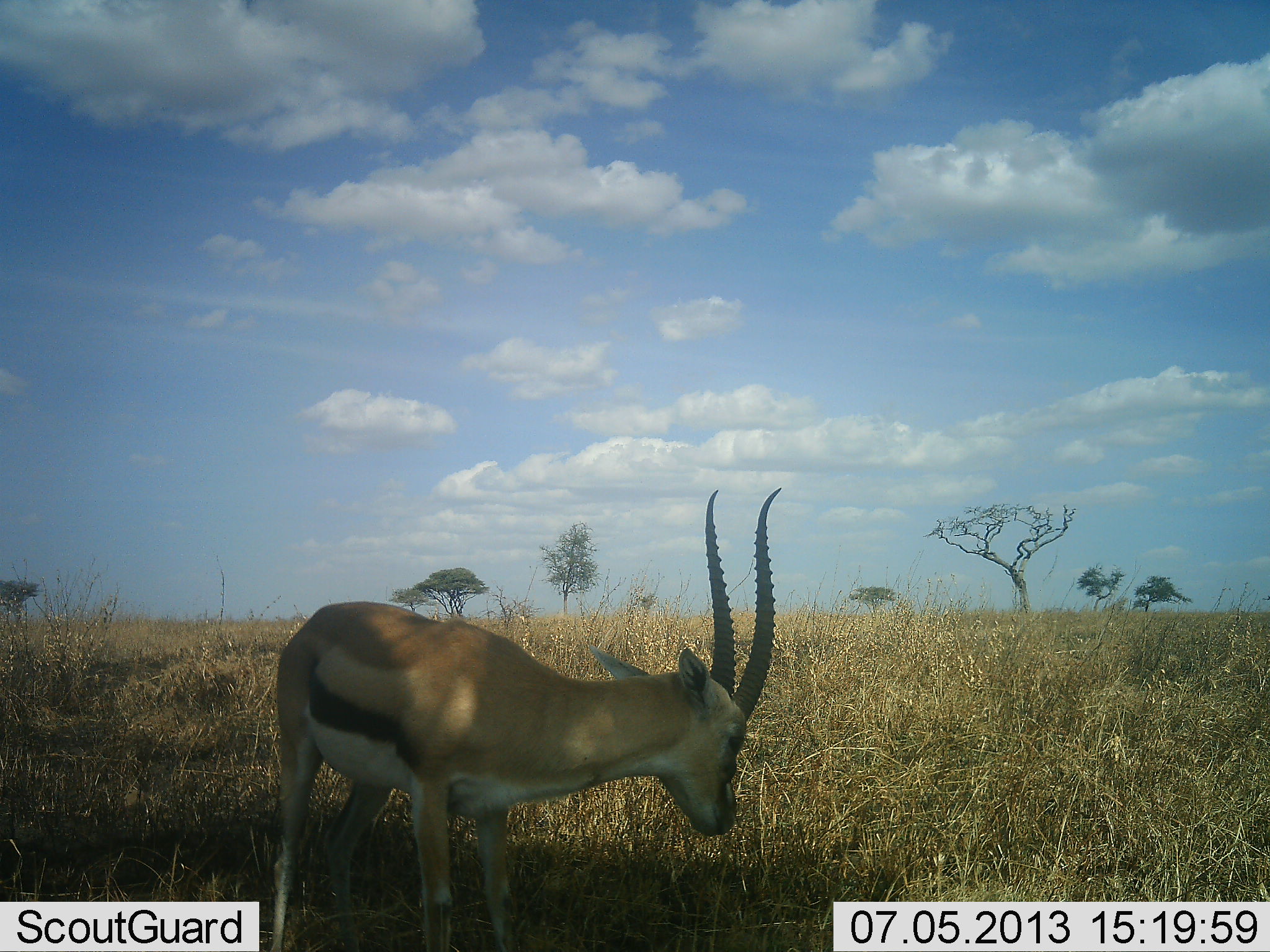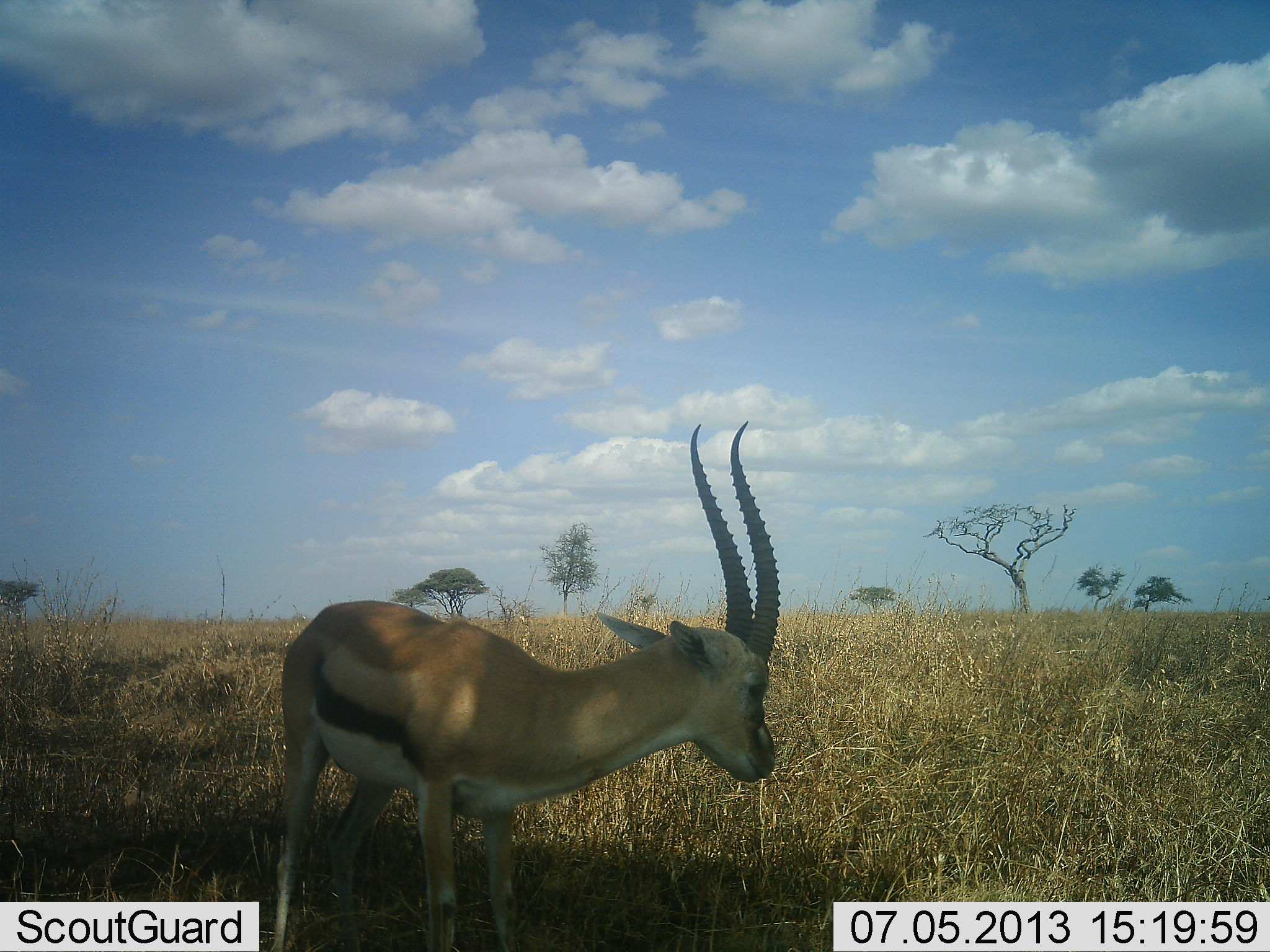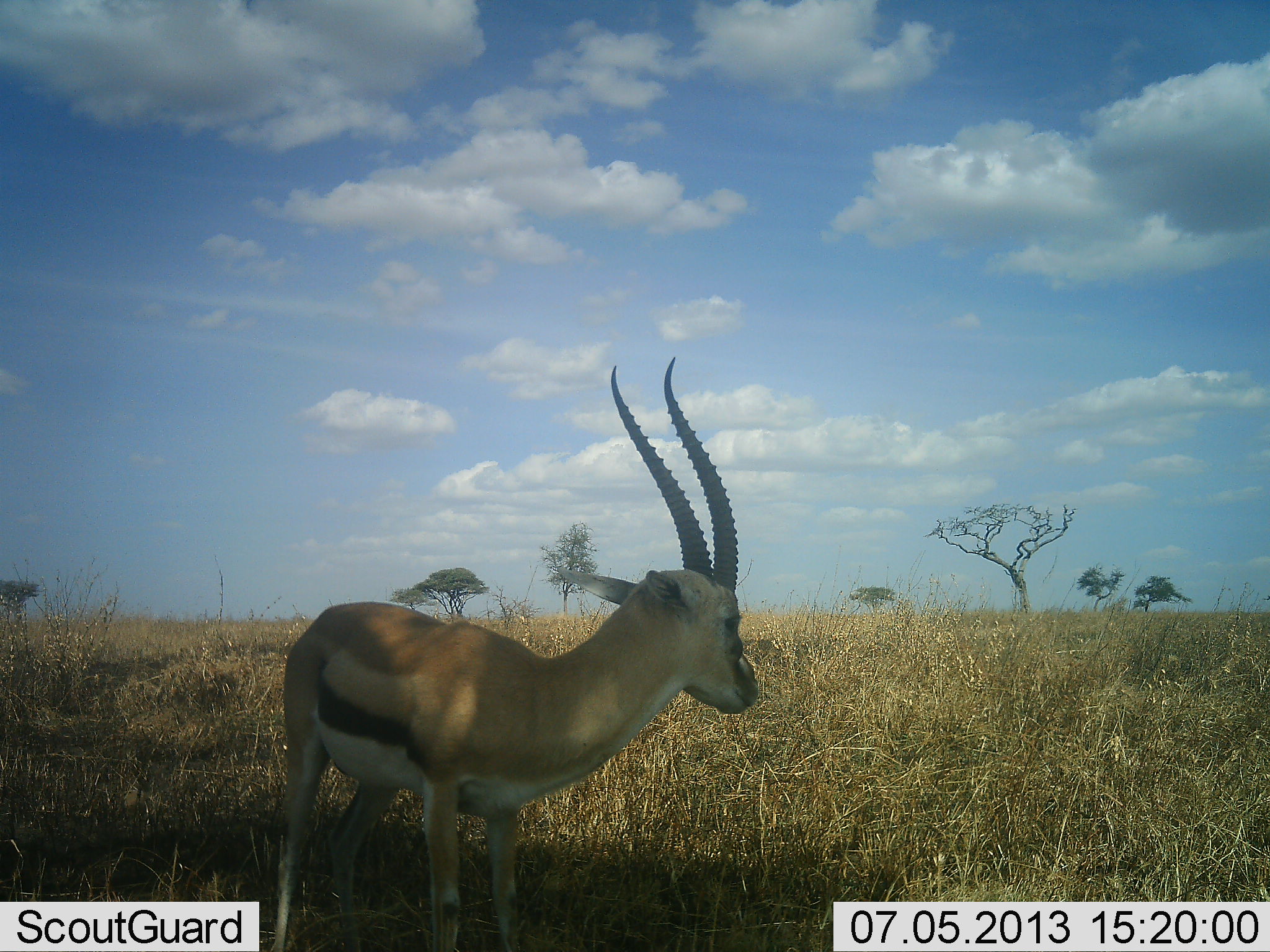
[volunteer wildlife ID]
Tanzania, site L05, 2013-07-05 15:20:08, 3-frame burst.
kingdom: Animalia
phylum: Chordata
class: Mammalia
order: Artiodactyla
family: Bovidae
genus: Eudorcas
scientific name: Eudorcas thomsonii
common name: thomson's gazelle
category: gazellethomsons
Gazellethomsons (thomson's gazelle) (Eudorcas thomsonii), count 1. Behavior (volunteer vote fractions): standing 90%, resting 0%, moving 0%, interacting 0%. Young present (vote fraction): 0%. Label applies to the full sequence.